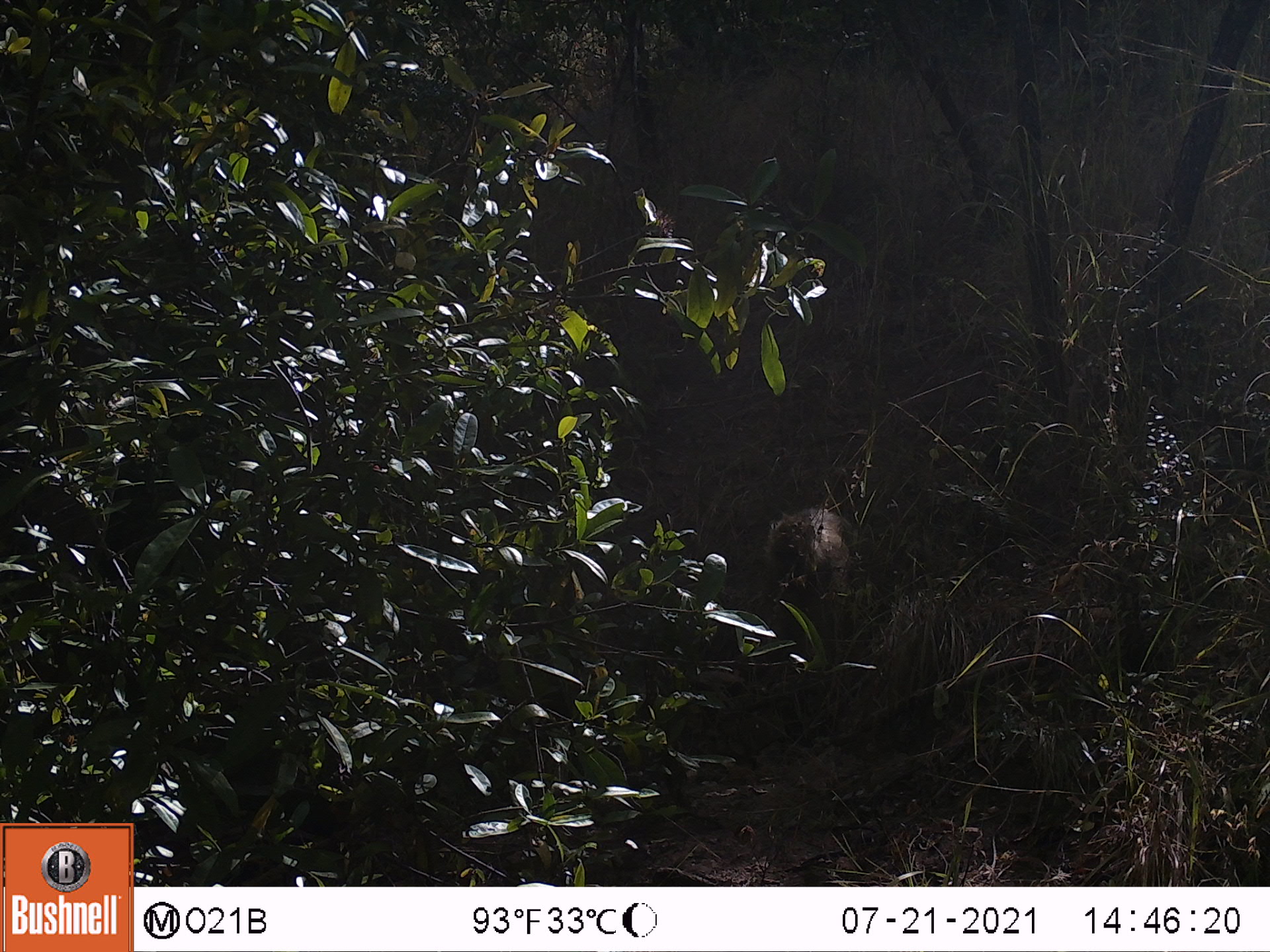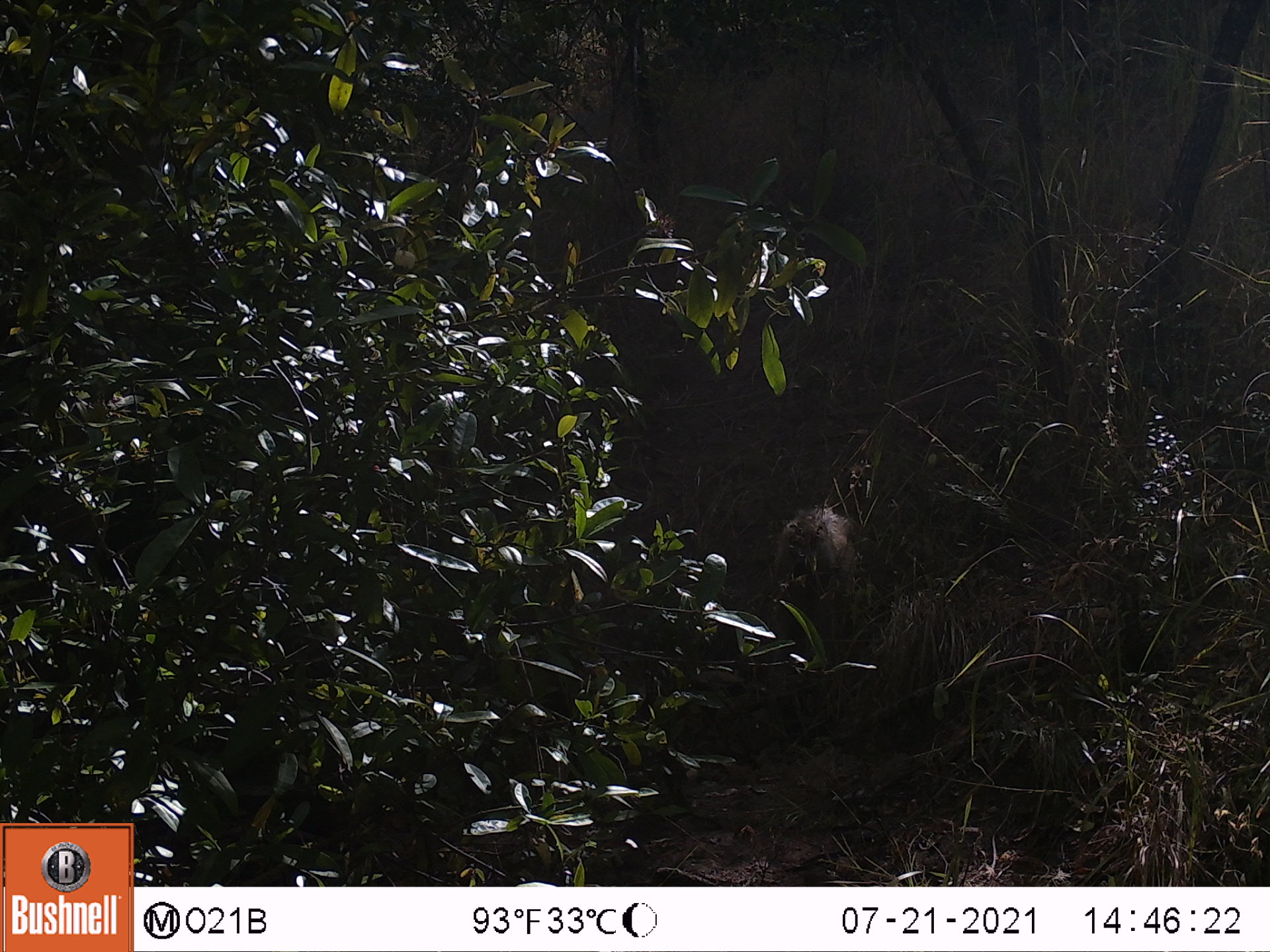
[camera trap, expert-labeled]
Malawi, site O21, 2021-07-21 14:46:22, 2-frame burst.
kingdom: Animalia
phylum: Chordata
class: Mammalia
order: Primates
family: Cercopithecidae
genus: Papio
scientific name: Papio cynocephalus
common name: yellow baboon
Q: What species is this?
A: Yellow baboon (Papio cynocephalus).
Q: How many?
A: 1.